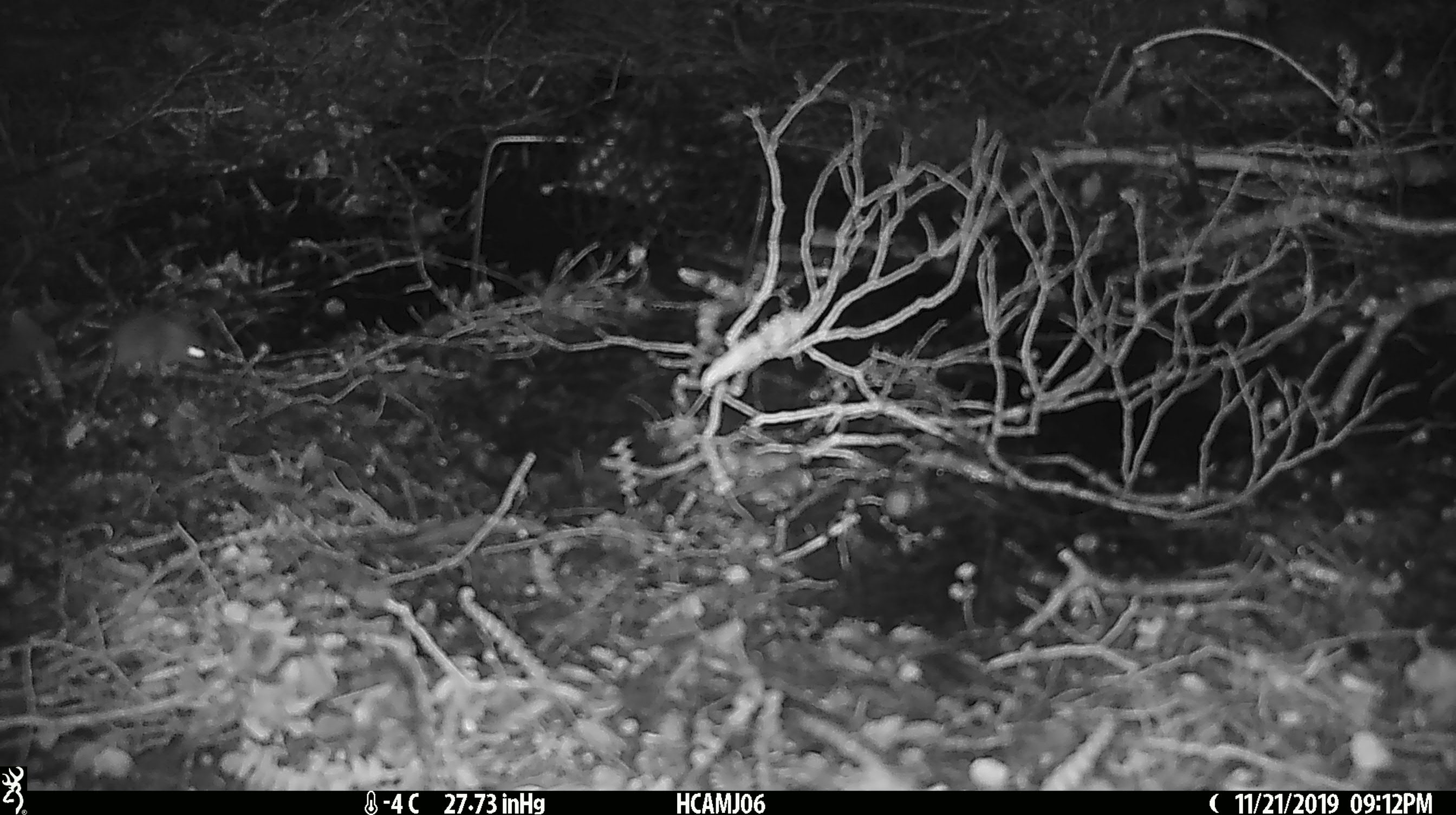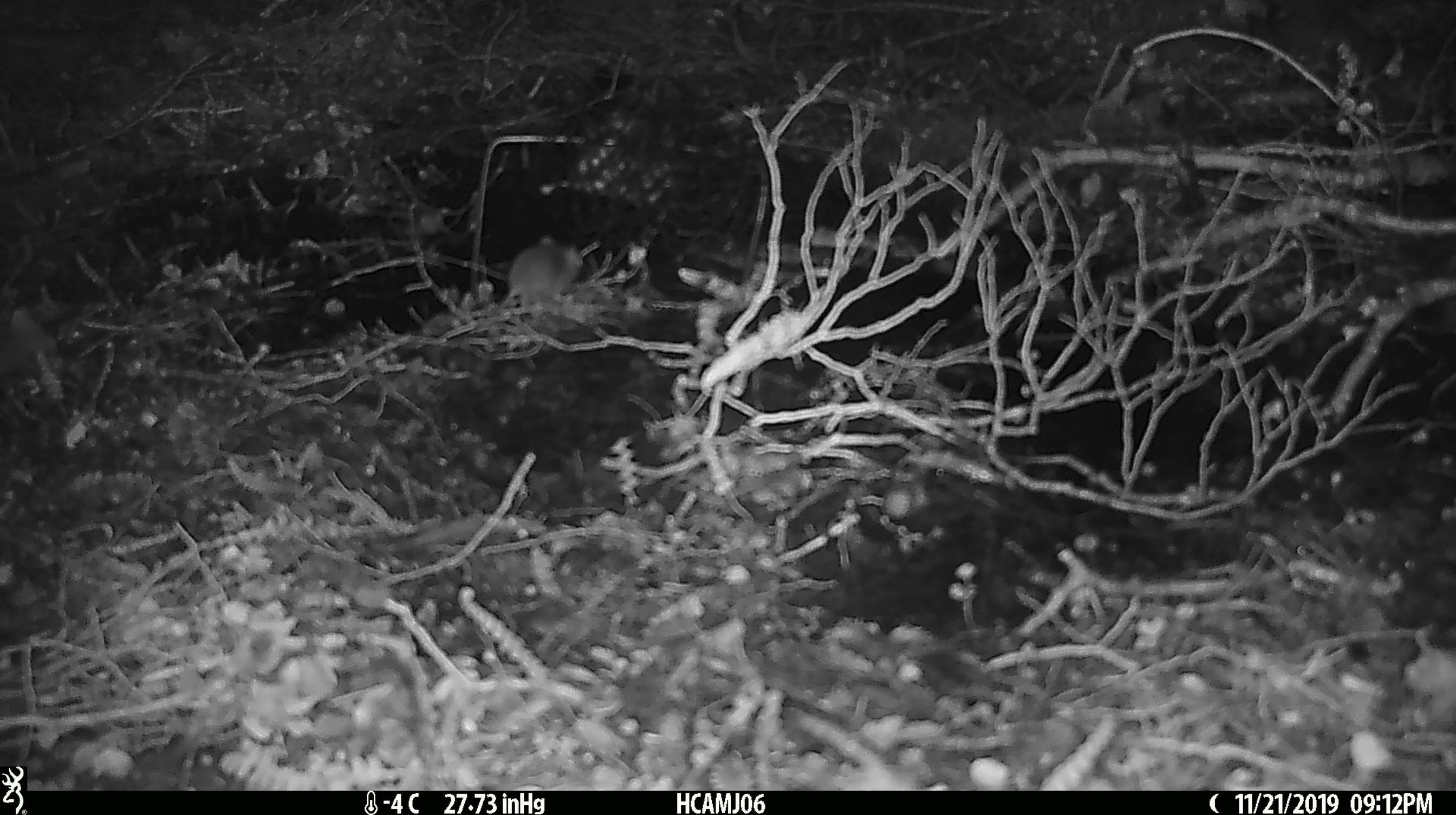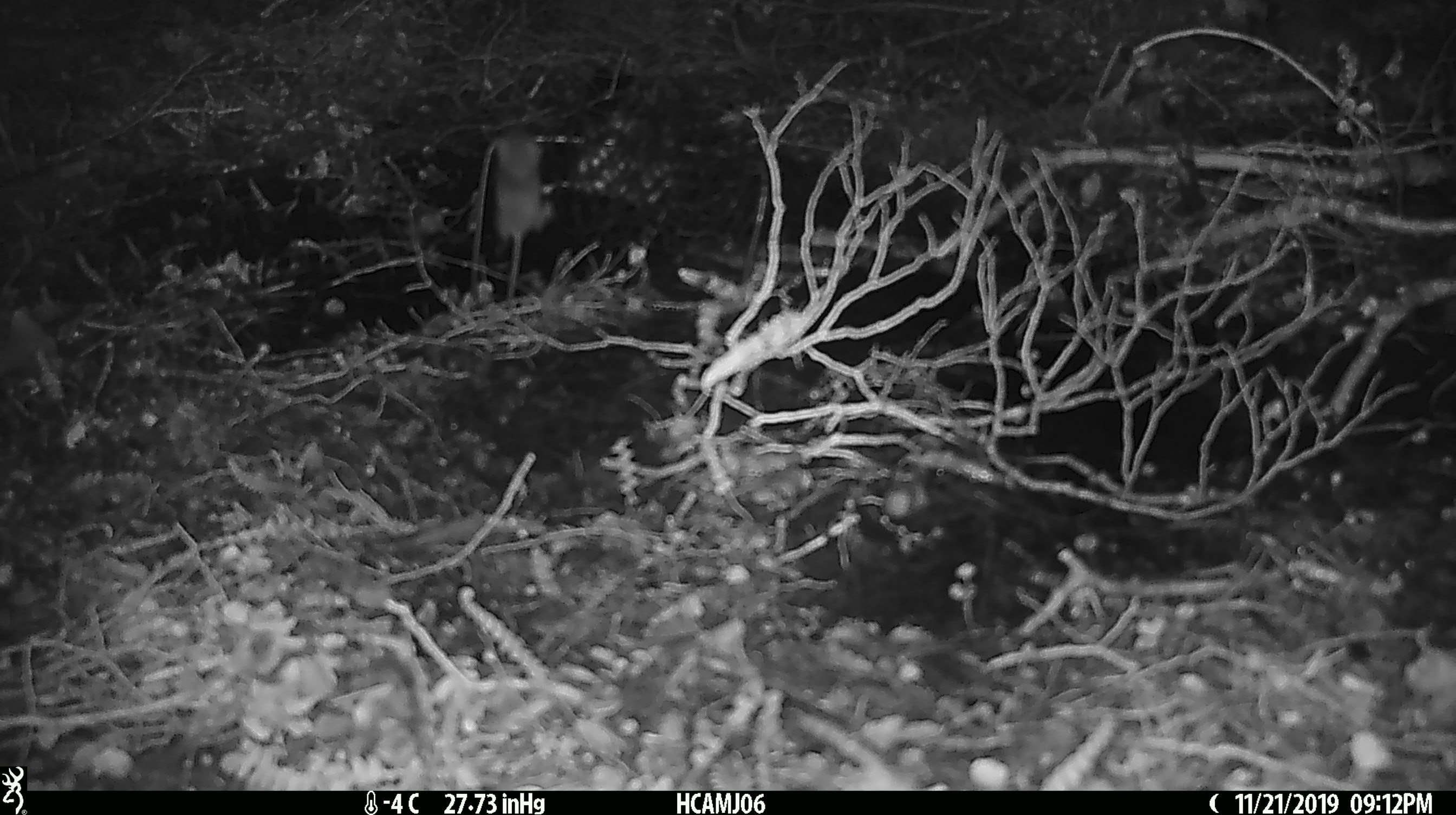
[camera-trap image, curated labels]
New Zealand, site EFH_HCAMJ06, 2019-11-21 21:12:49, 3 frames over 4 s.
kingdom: Animalia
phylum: Chordata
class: Mammalia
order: Rodentia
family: Muridae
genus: Mus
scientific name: Mus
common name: mouse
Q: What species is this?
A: Mouse (Mus).